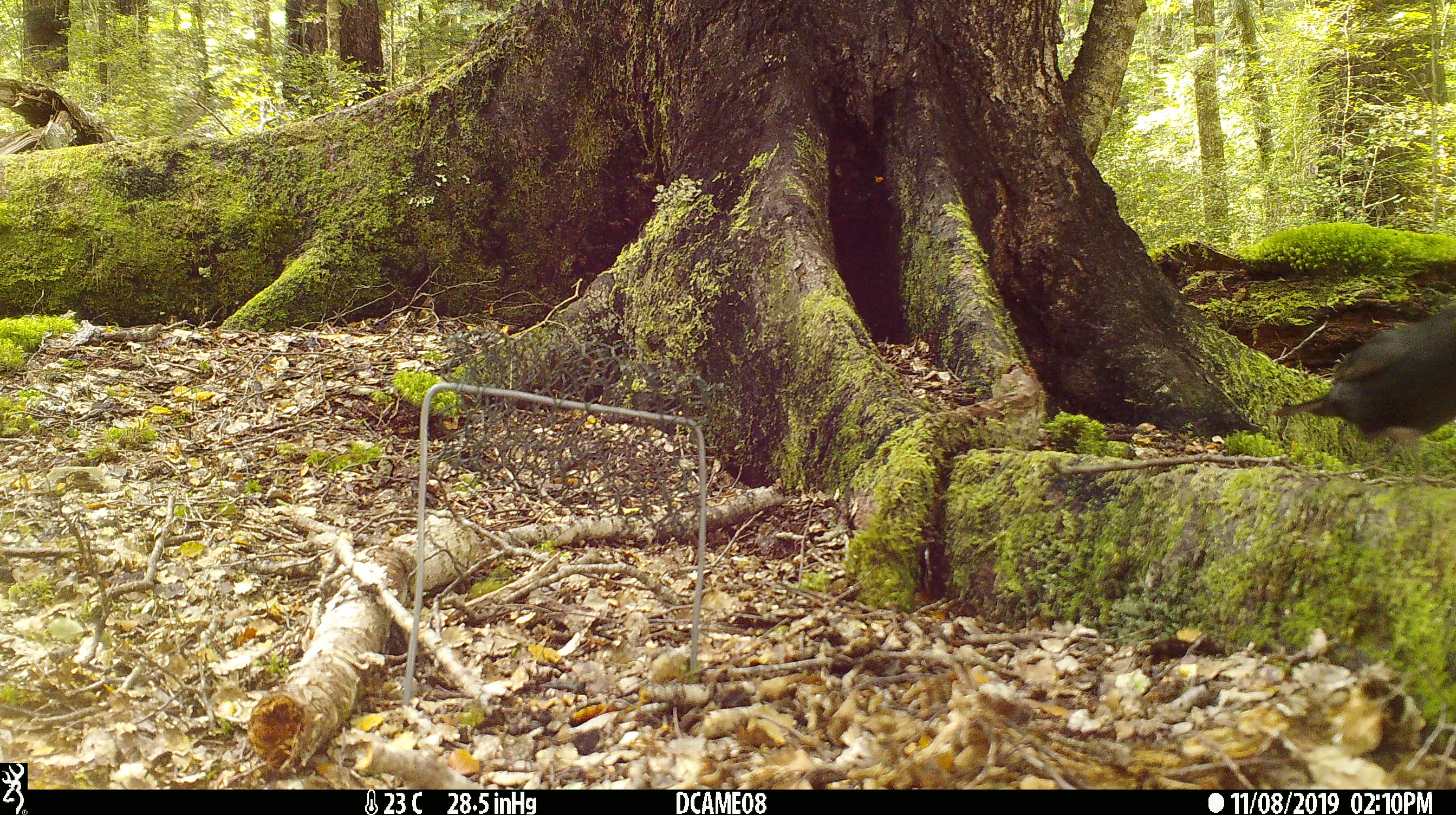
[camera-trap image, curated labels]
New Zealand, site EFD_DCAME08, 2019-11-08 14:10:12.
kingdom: Animalia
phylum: Chordata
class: Aves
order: Passeriformes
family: Turdidae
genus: Turdus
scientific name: Turdus merula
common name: eurasian blackbird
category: blackbird